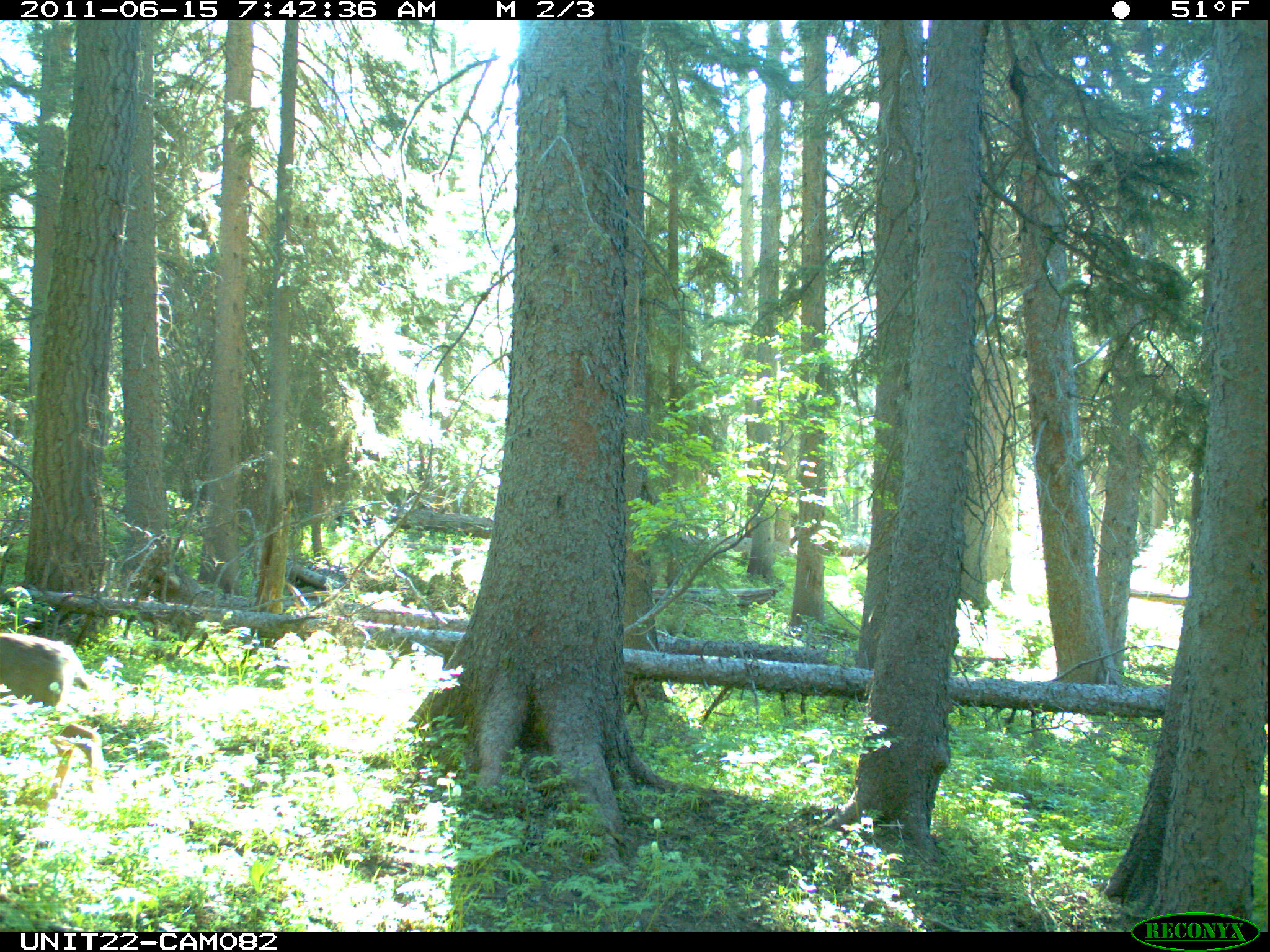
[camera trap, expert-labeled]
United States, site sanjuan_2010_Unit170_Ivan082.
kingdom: Animalia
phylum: Chordata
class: Mammalia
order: Artiodactyla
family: Cervidae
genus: Odocoileus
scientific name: Odocoileus hemionus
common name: mule deer